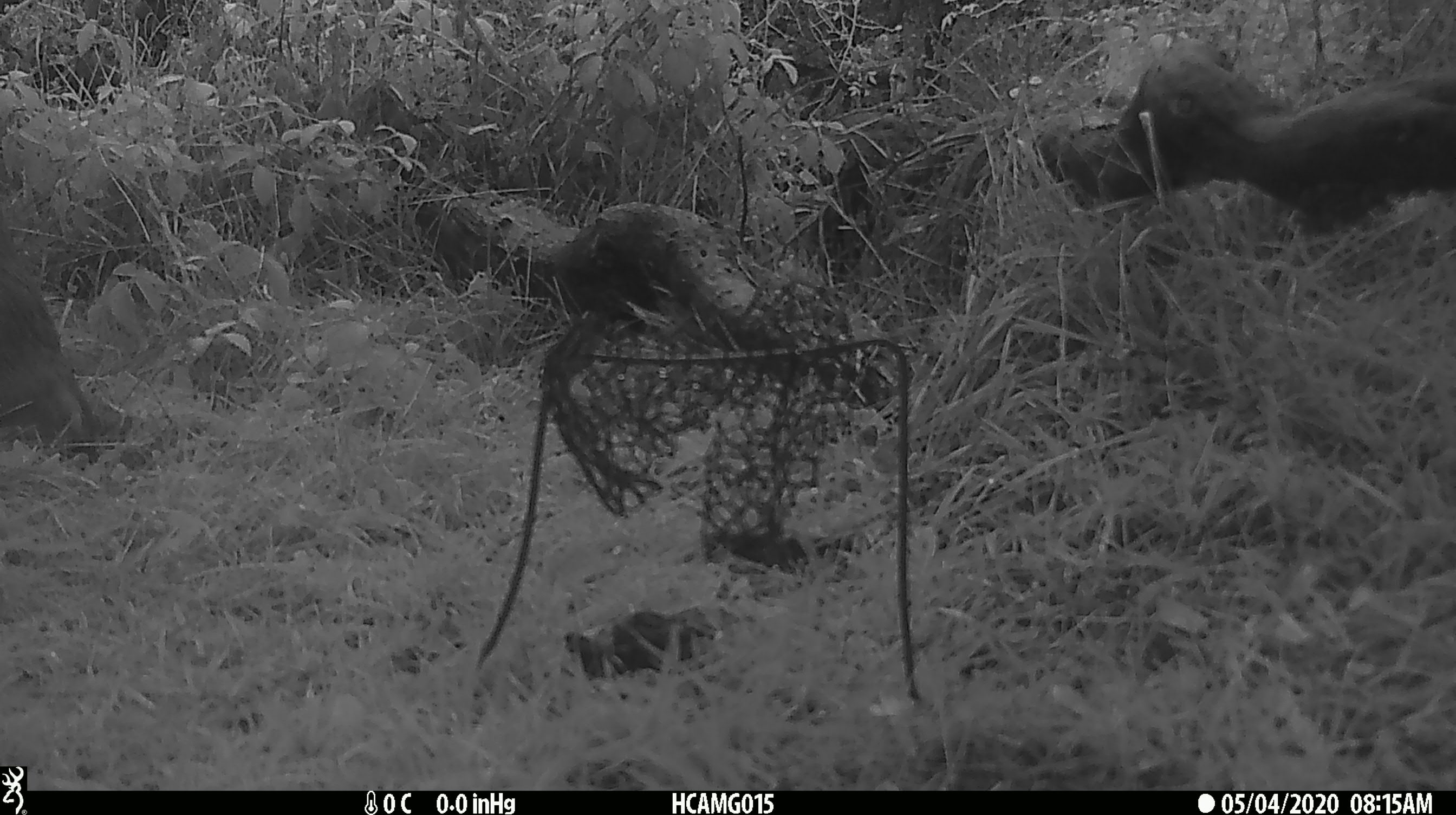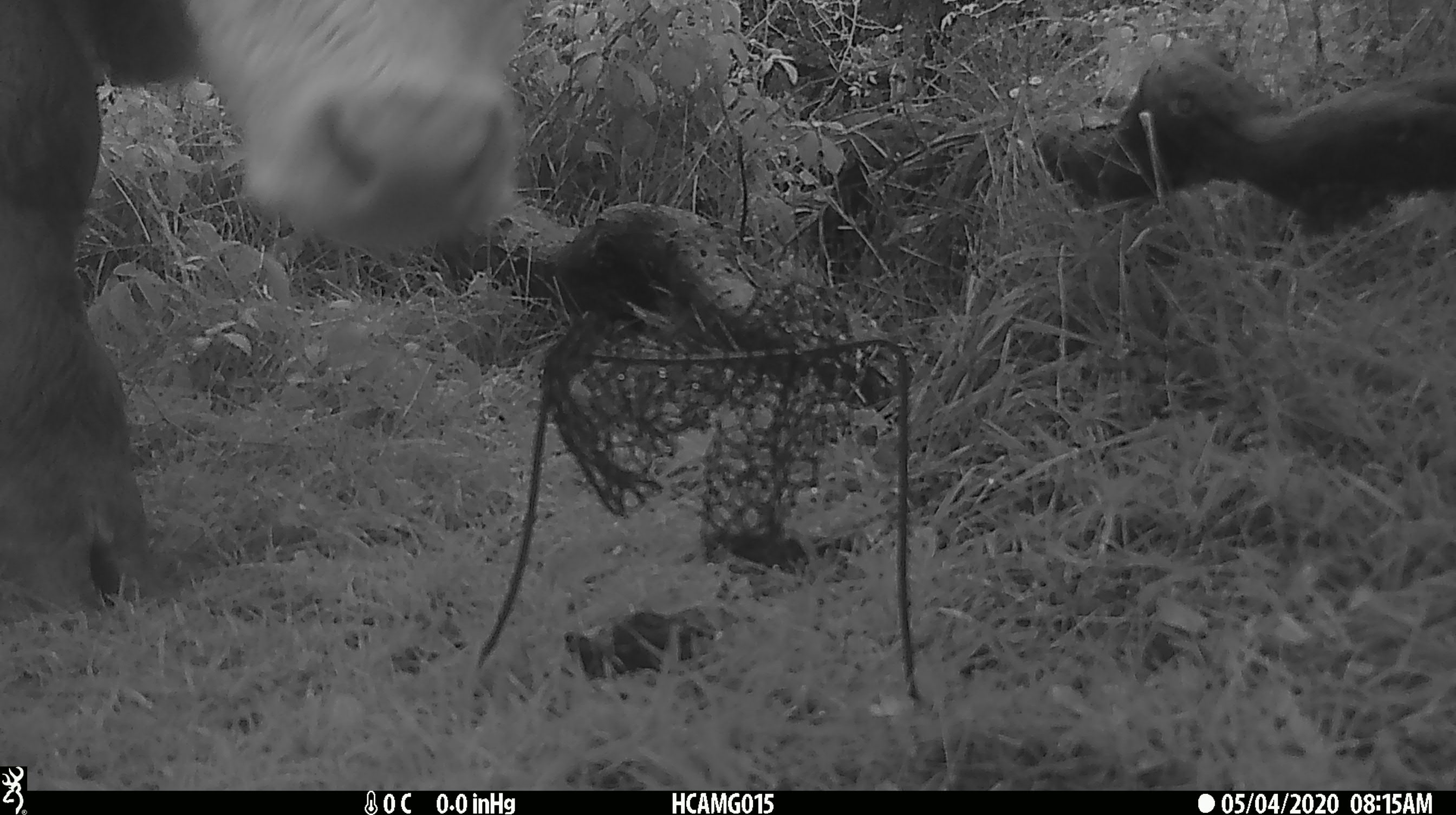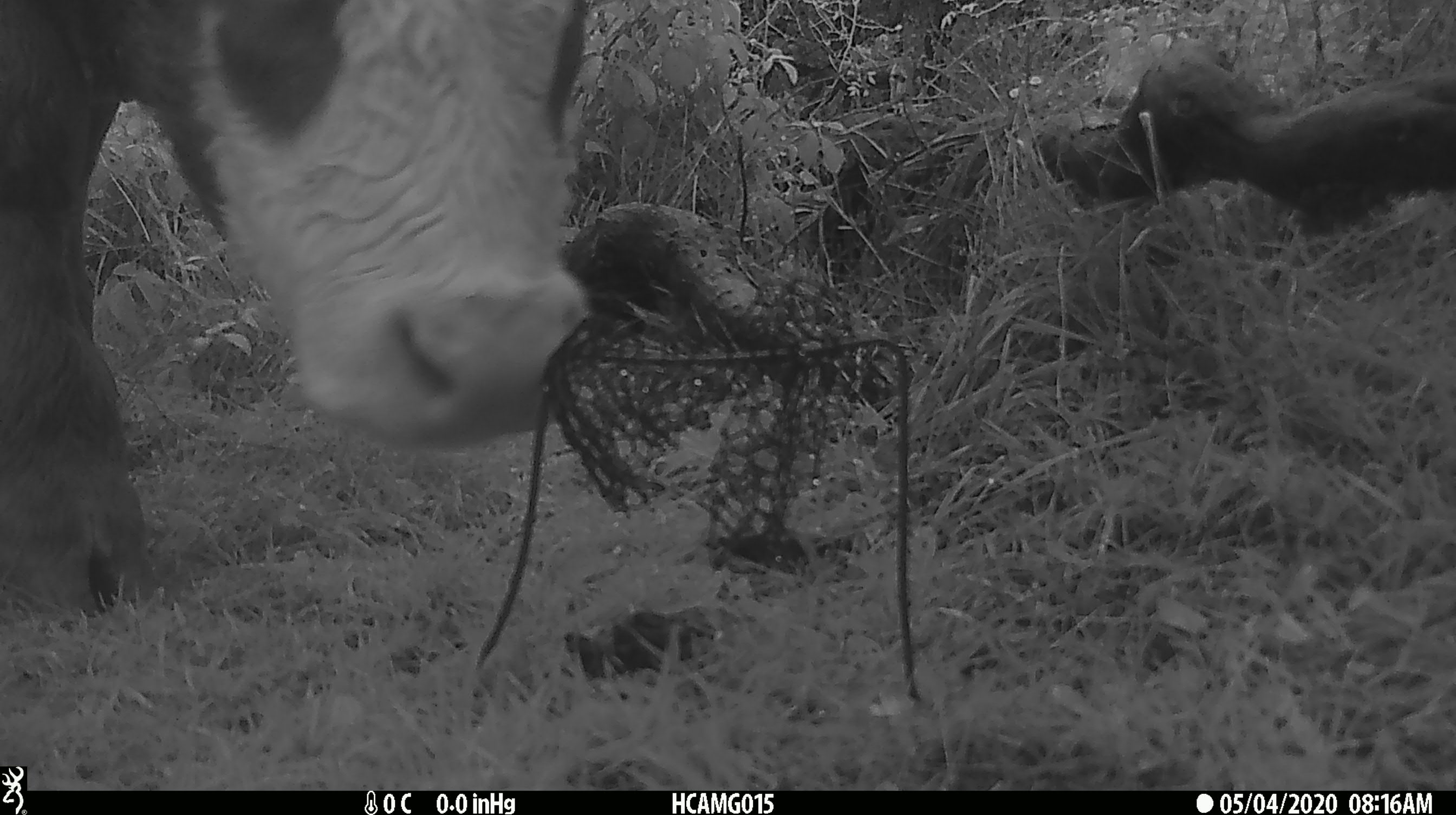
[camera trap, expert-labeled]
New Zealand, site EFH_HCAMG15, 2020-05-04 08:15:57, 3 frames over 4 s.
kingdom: Animalia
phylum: Chordata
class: Mammalia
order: Artiodactyla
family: Bovidae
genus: Bos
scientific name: Bos taurus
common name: domestic cow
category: cow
Cow (domestic cow) (Bos taurus).